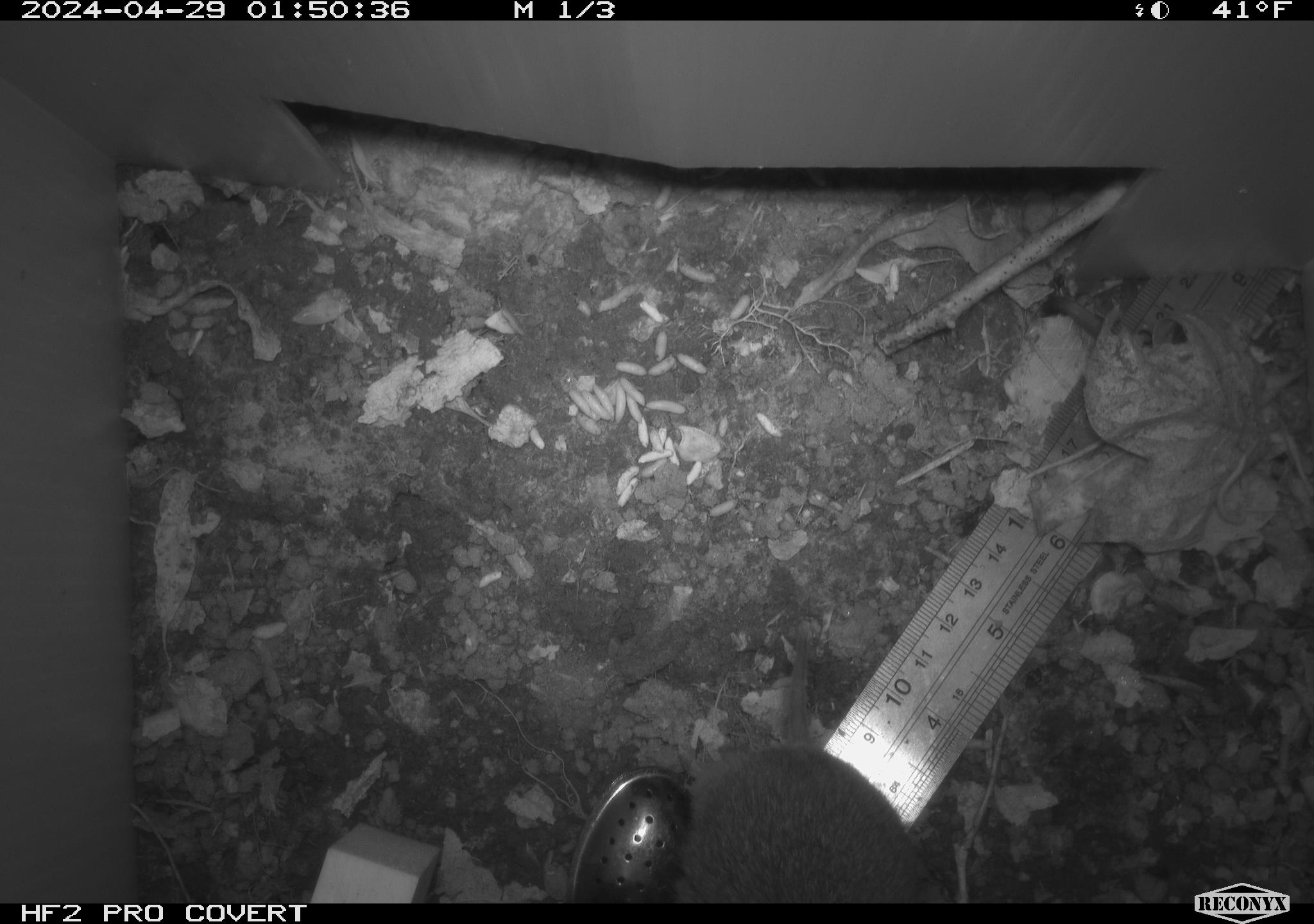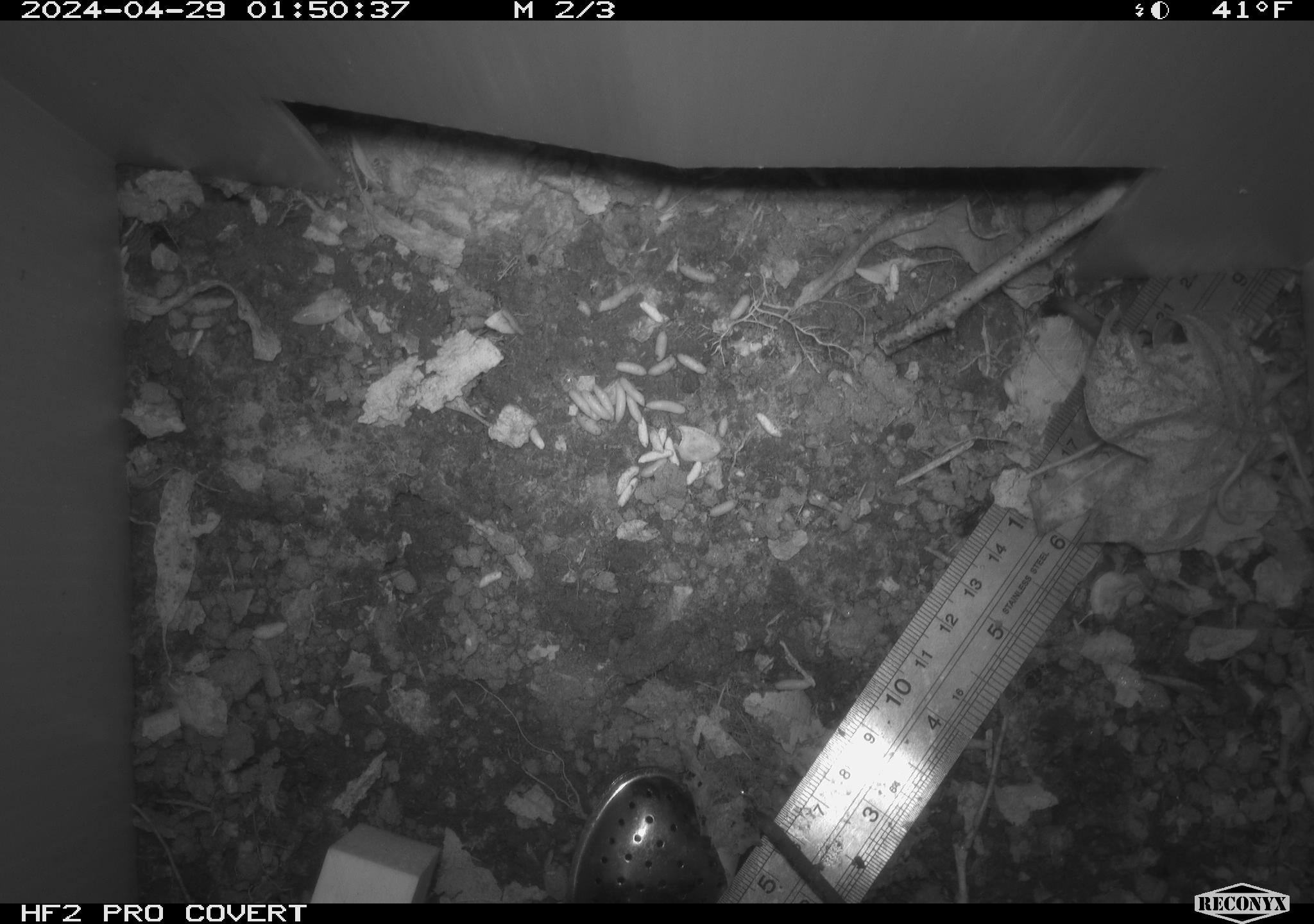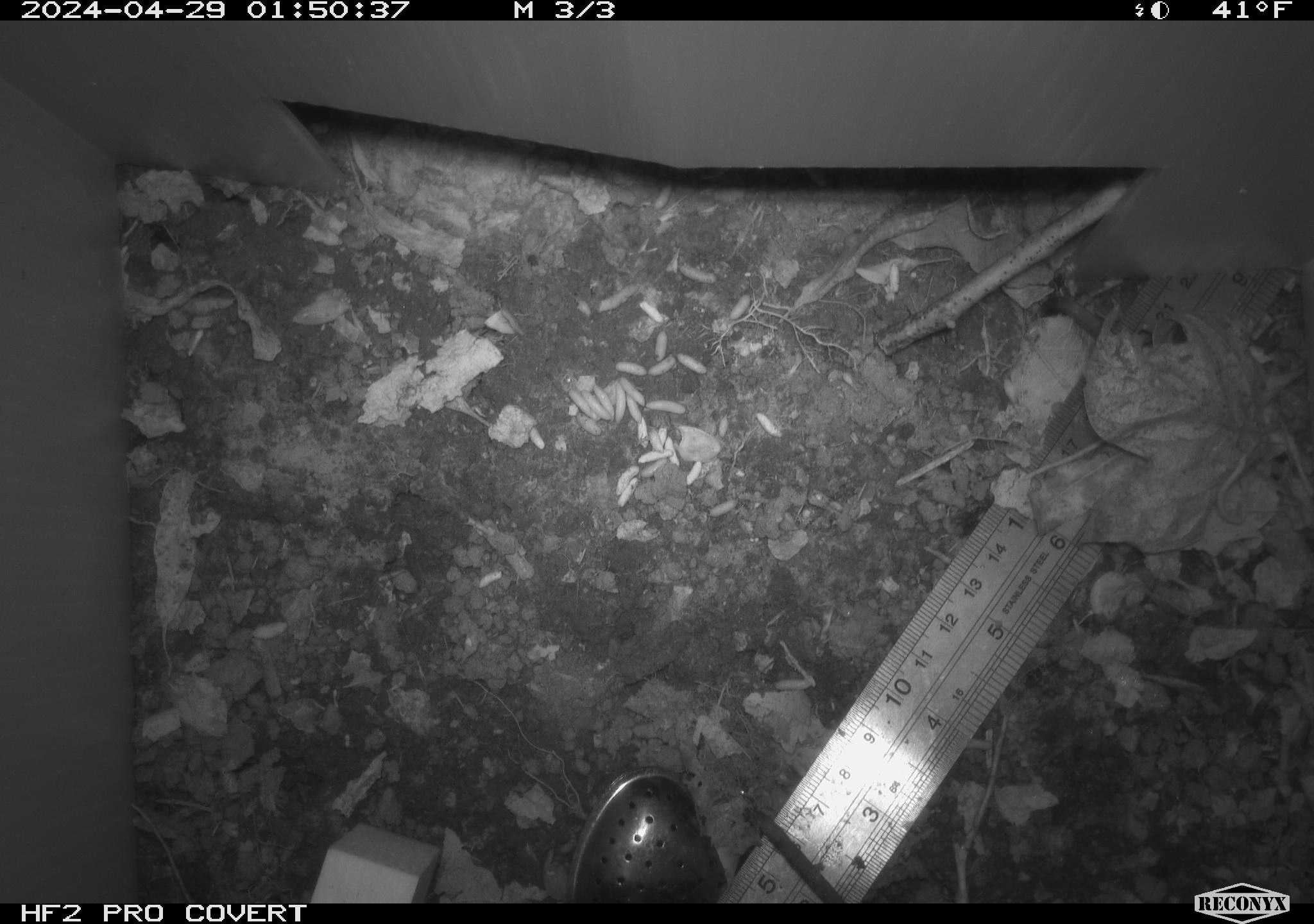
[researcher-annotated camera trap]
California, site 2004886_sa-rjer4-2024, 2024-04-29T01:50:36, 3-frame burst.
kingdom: Animalia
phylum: Chordata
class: Mammalia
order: Rodentia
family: Cricetidae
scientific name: Arvicolinae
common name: voles, lemmings, and muskrats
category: arvicolinae subfamily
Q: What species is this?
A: Arvicolinae subfamily (voles, lemmings, and muskrats) (Arvicolinae).